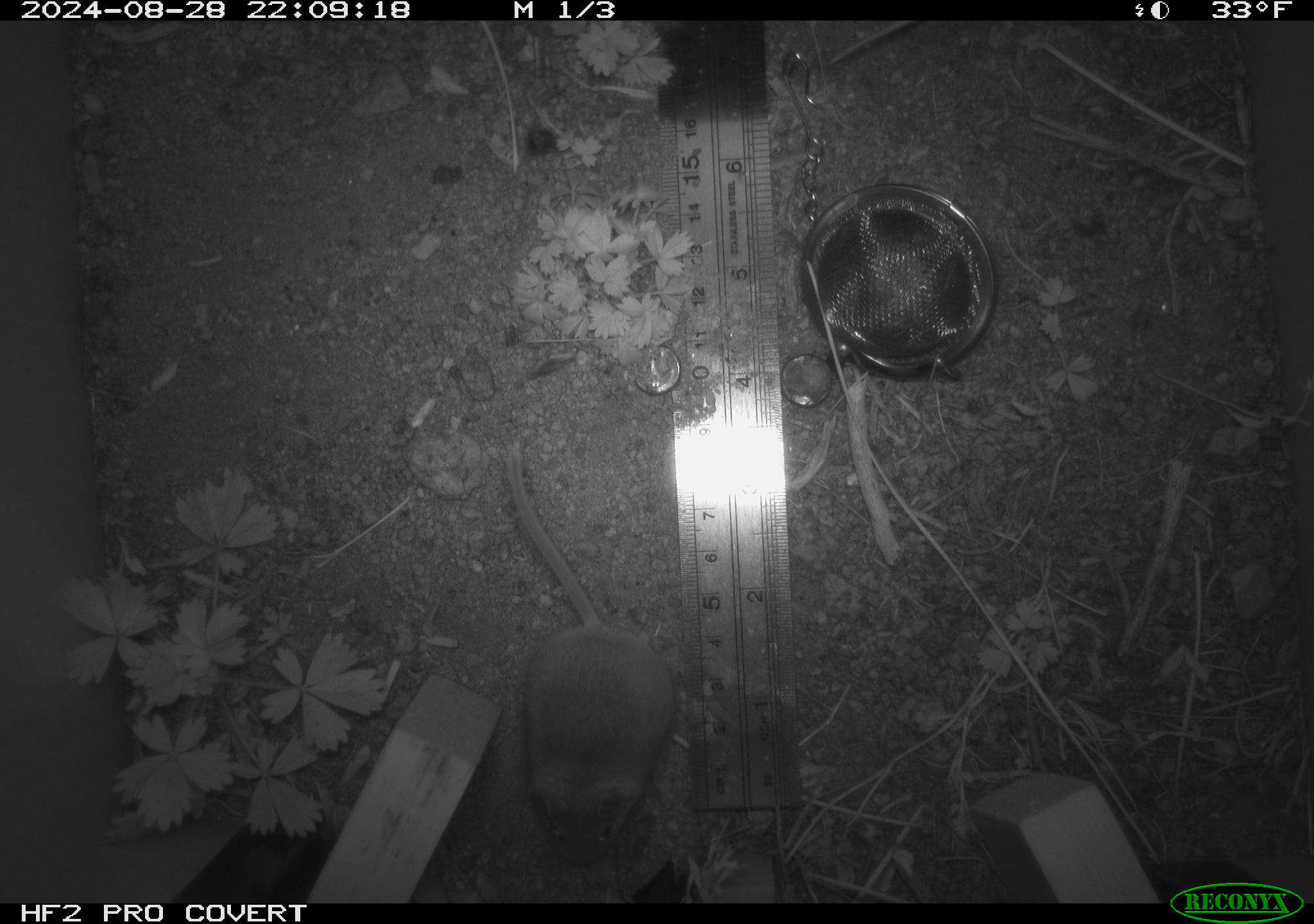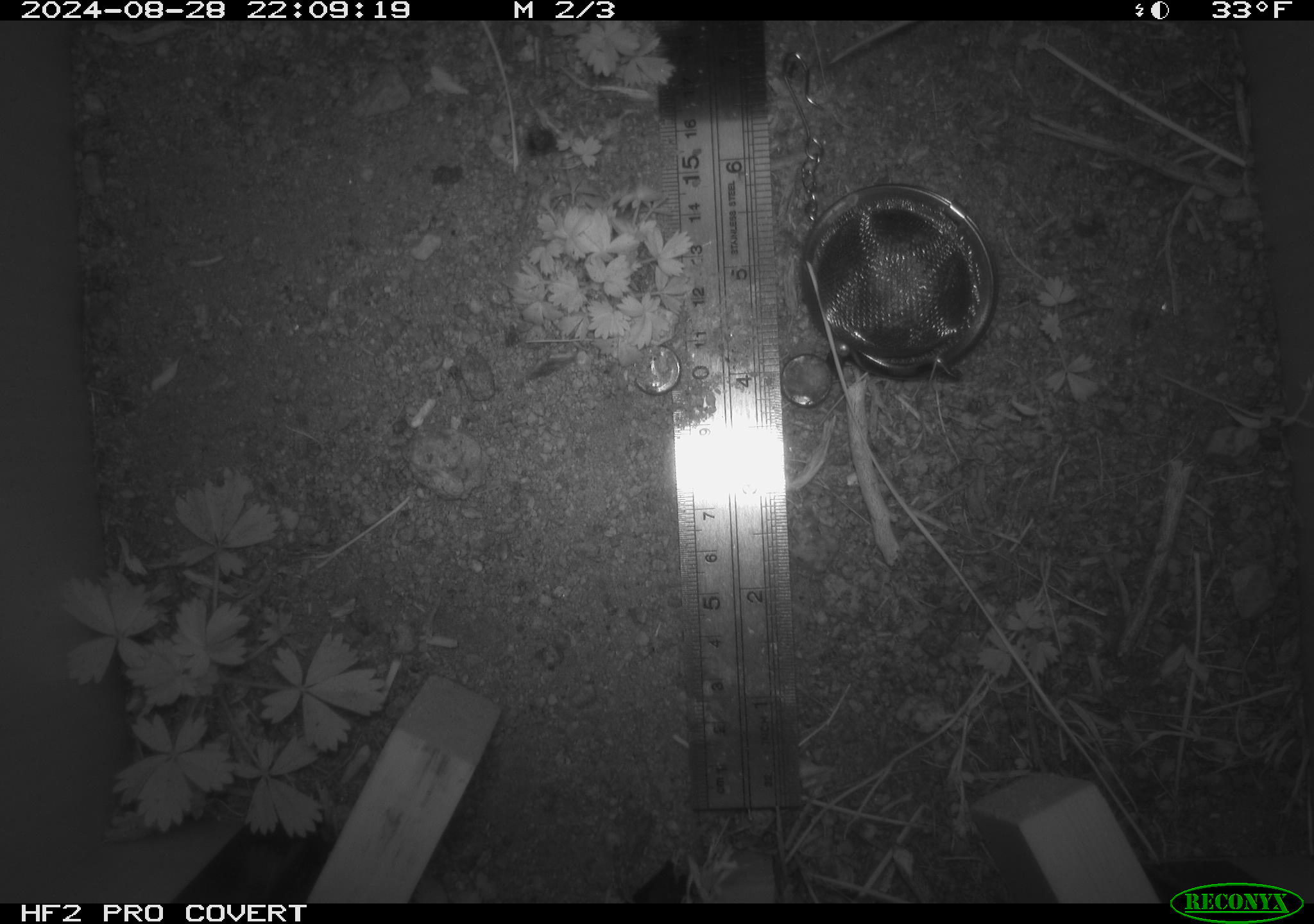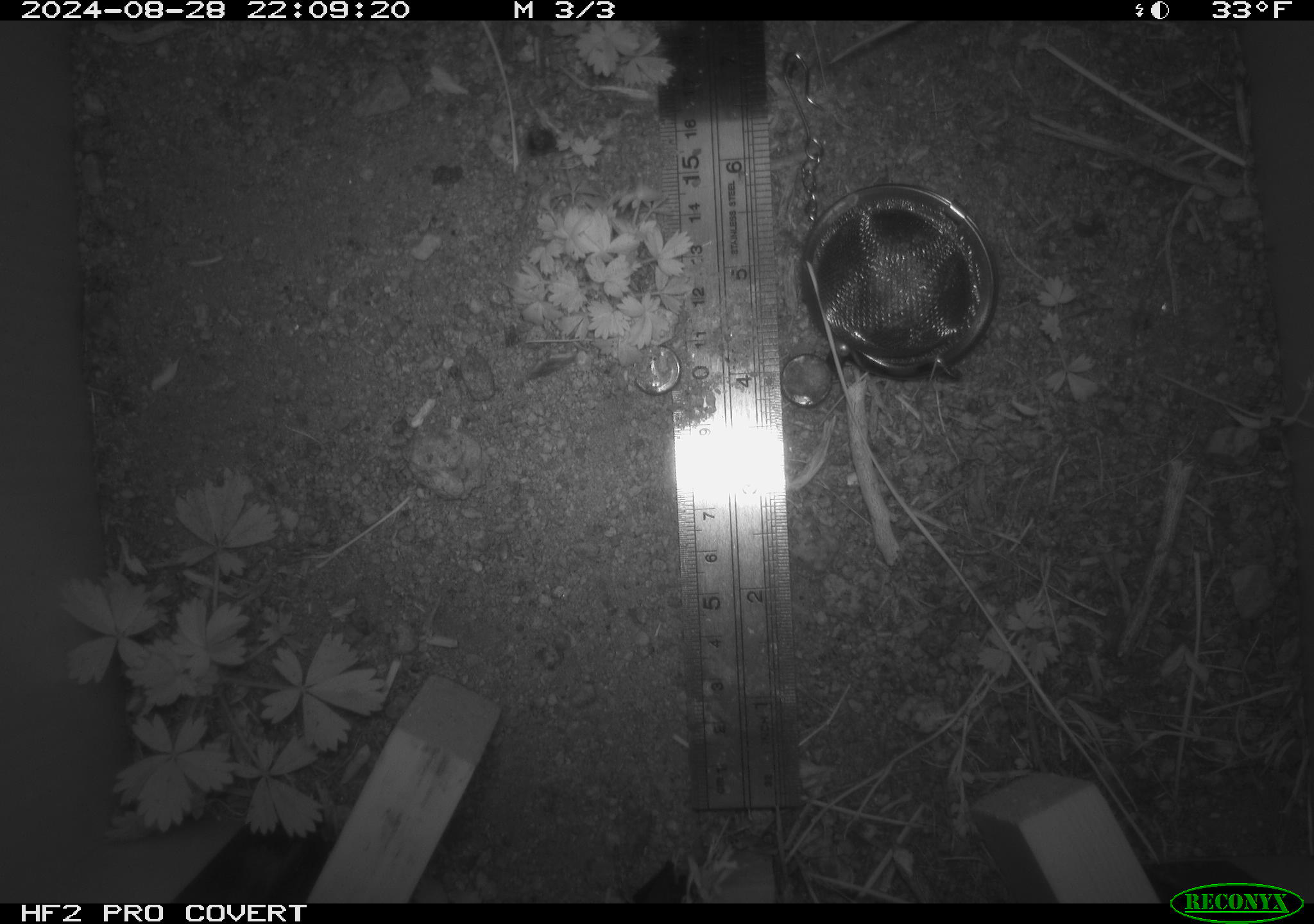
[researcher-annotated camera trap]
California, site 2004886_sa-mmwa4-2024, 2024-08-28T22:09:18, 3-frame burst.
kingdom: Animalia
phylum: Chordata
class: Mammalia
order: Rodentia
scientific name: Rodentia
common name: mouse species